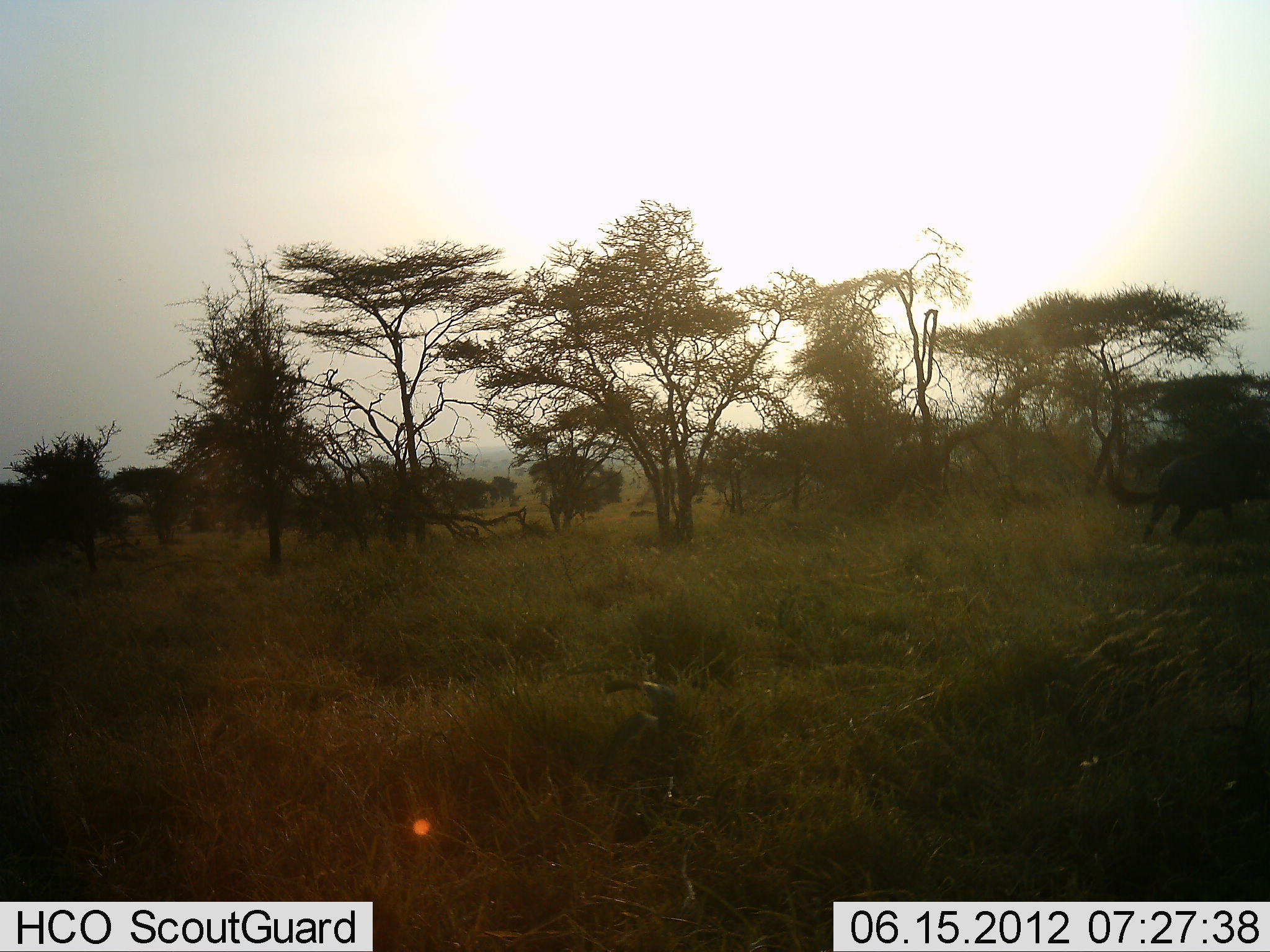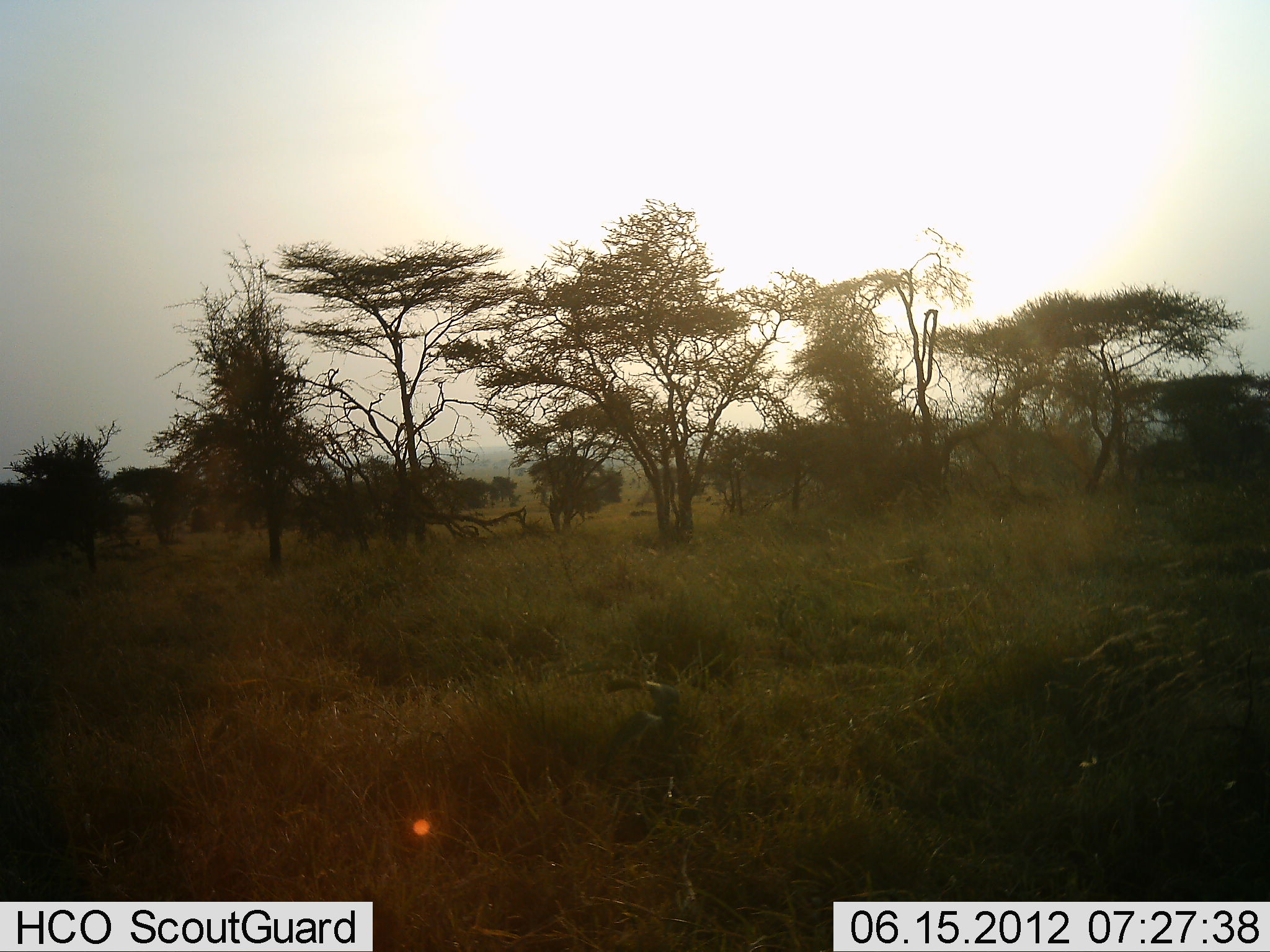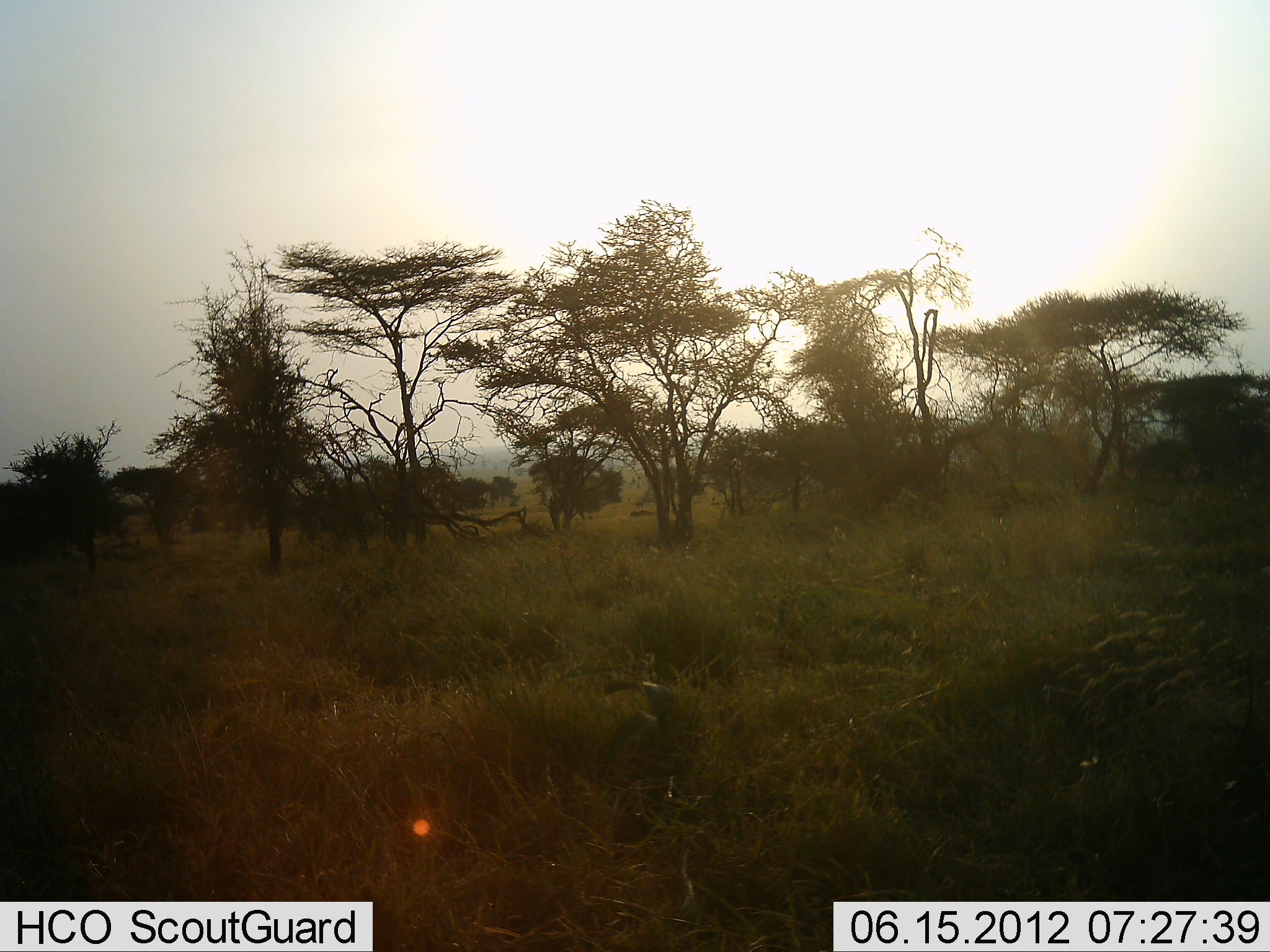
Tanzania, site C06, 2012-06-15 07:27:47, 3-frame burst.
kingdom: Animalia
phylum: Chordata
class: Mammalia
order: Artiodactyla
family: Bovidae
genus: Connochaetes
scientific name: Connochaetes taurinus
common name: blue wildebeest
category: wildebeest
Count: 1.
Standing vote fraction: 0%.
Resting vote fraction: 0%.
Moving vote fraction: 100%.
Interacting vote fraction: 0%.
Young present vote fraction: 0%.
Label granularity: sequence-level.